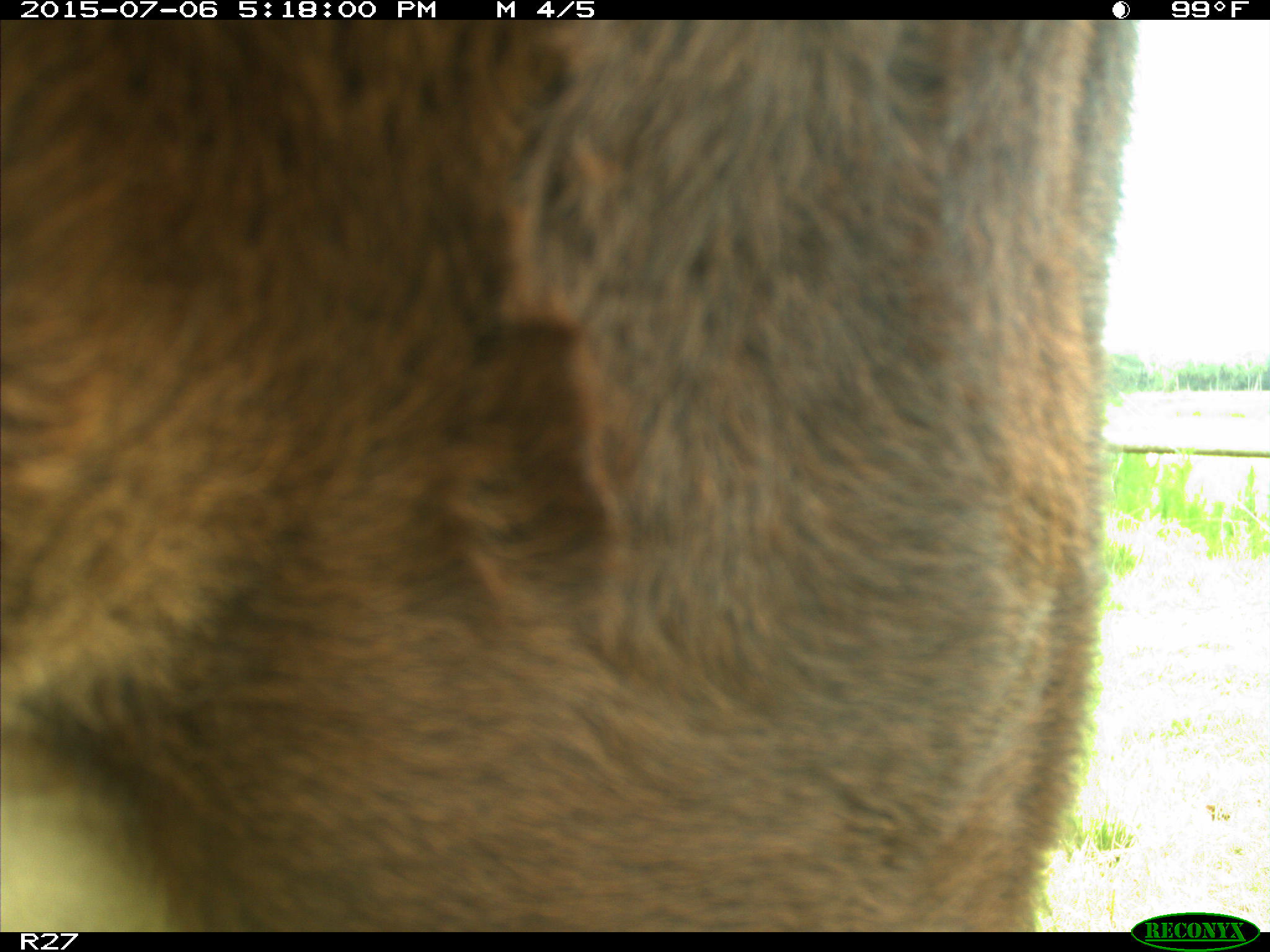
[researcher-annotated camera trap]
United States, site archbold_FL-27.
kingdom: Animalia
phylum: Chordata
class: Mammalia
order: Artiodactyla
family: Bovidae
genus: Bos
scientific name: Bos taurus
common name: domestic cow